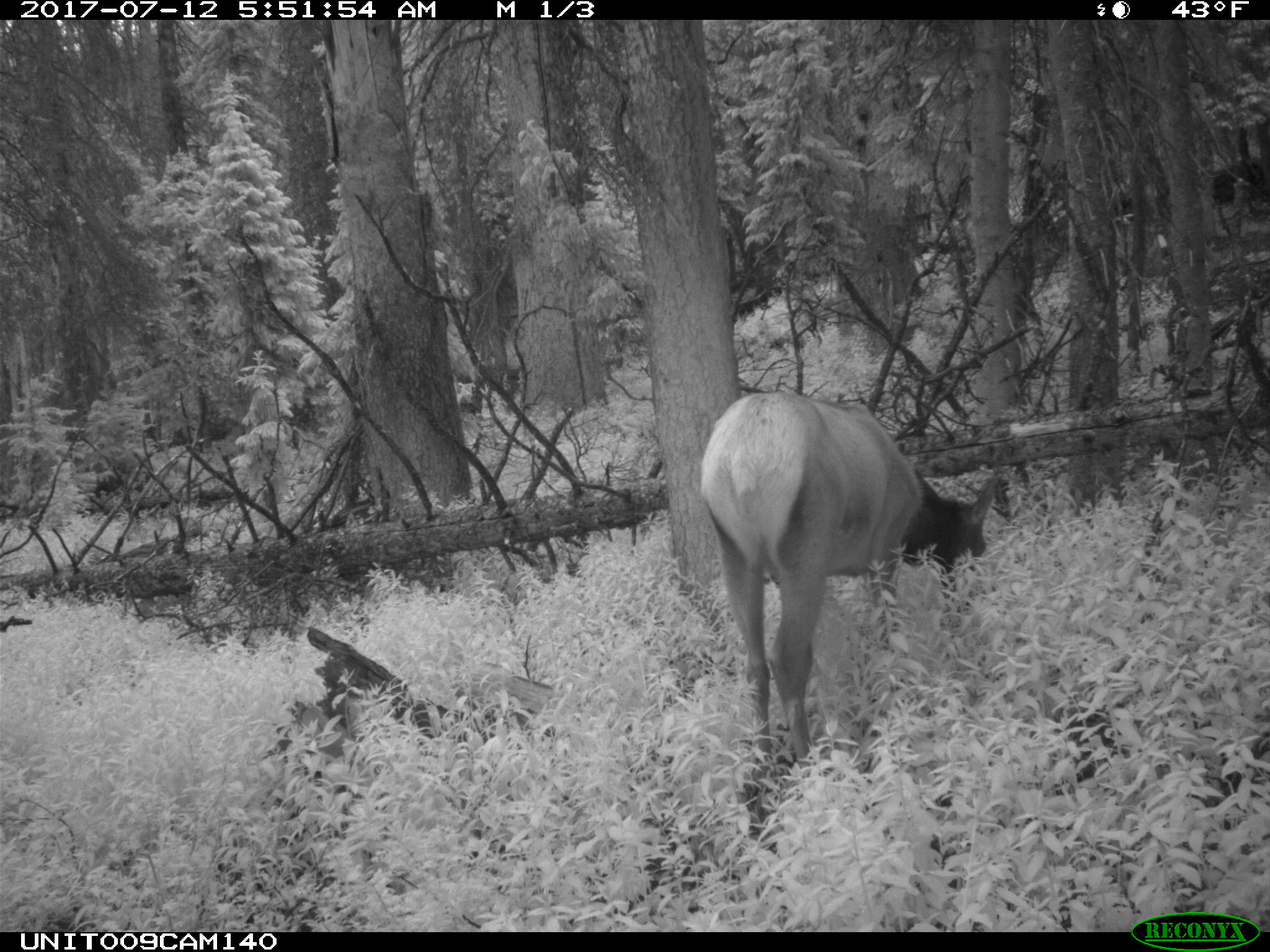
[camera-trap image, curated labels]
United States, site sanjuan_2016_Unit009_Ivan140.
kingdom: Animalia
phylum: Chordata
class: Mammalia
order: Artiodactyla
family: Cervidae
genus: Cervus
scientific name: Cervus elaphus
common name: red deer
Cervus elaphus (red deer).